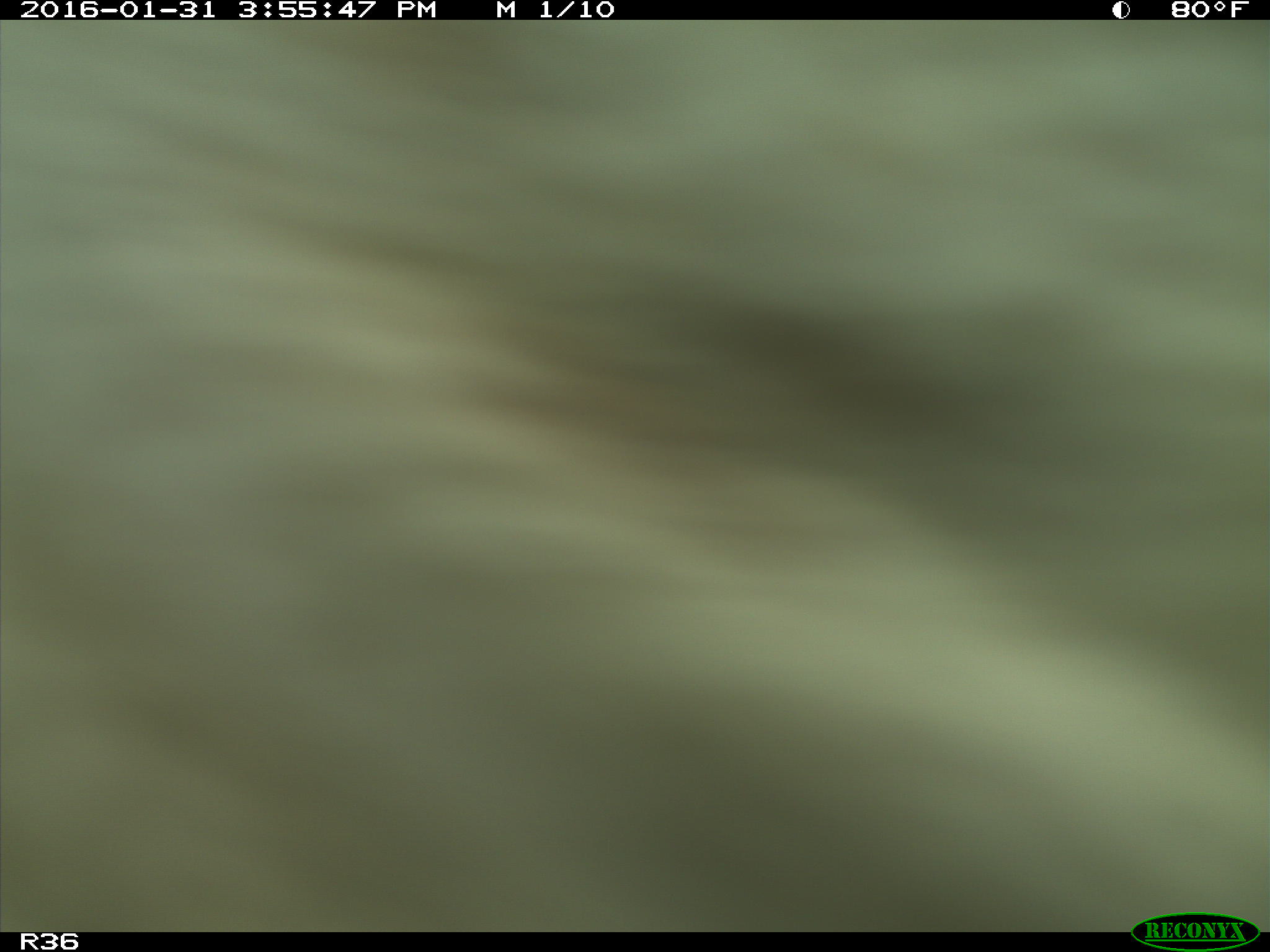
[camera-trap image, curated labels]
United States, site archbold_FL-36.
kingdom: Animalia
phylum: Chordata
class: Mammalia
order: Artiodactyla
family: Bovidae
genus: Bos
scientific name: Bos taurus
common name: domestic cow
Bos taurus (domestic cow).